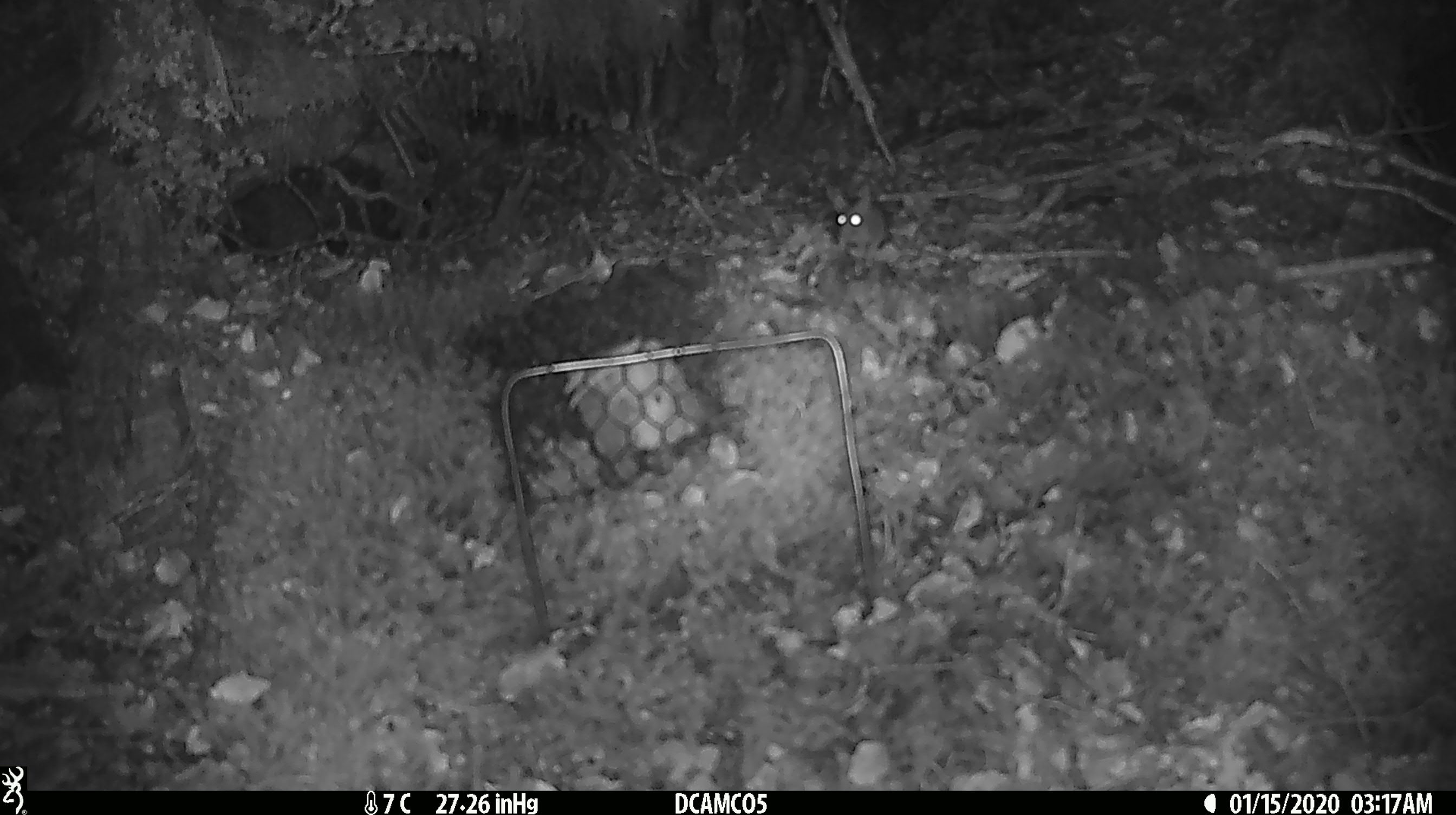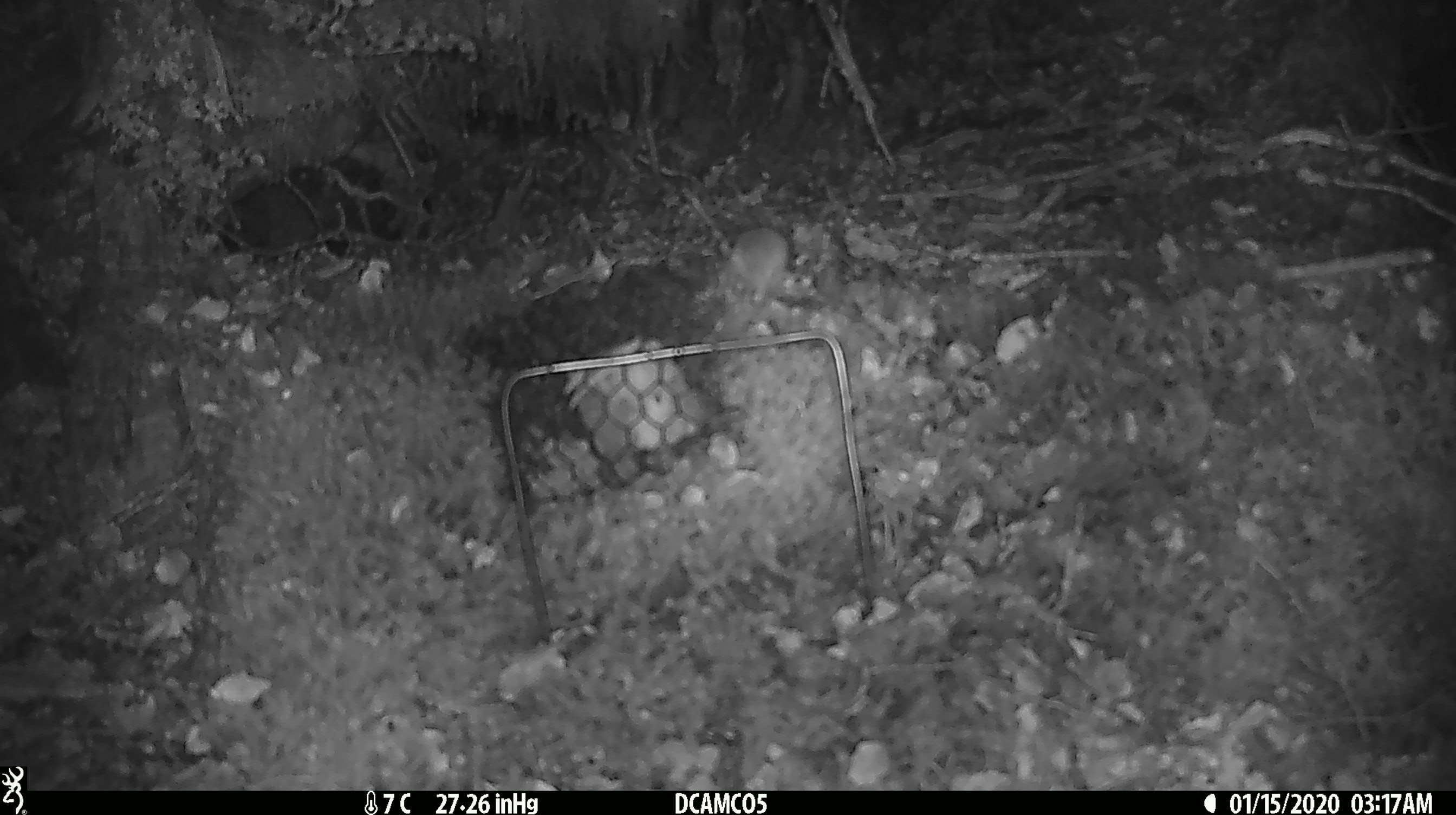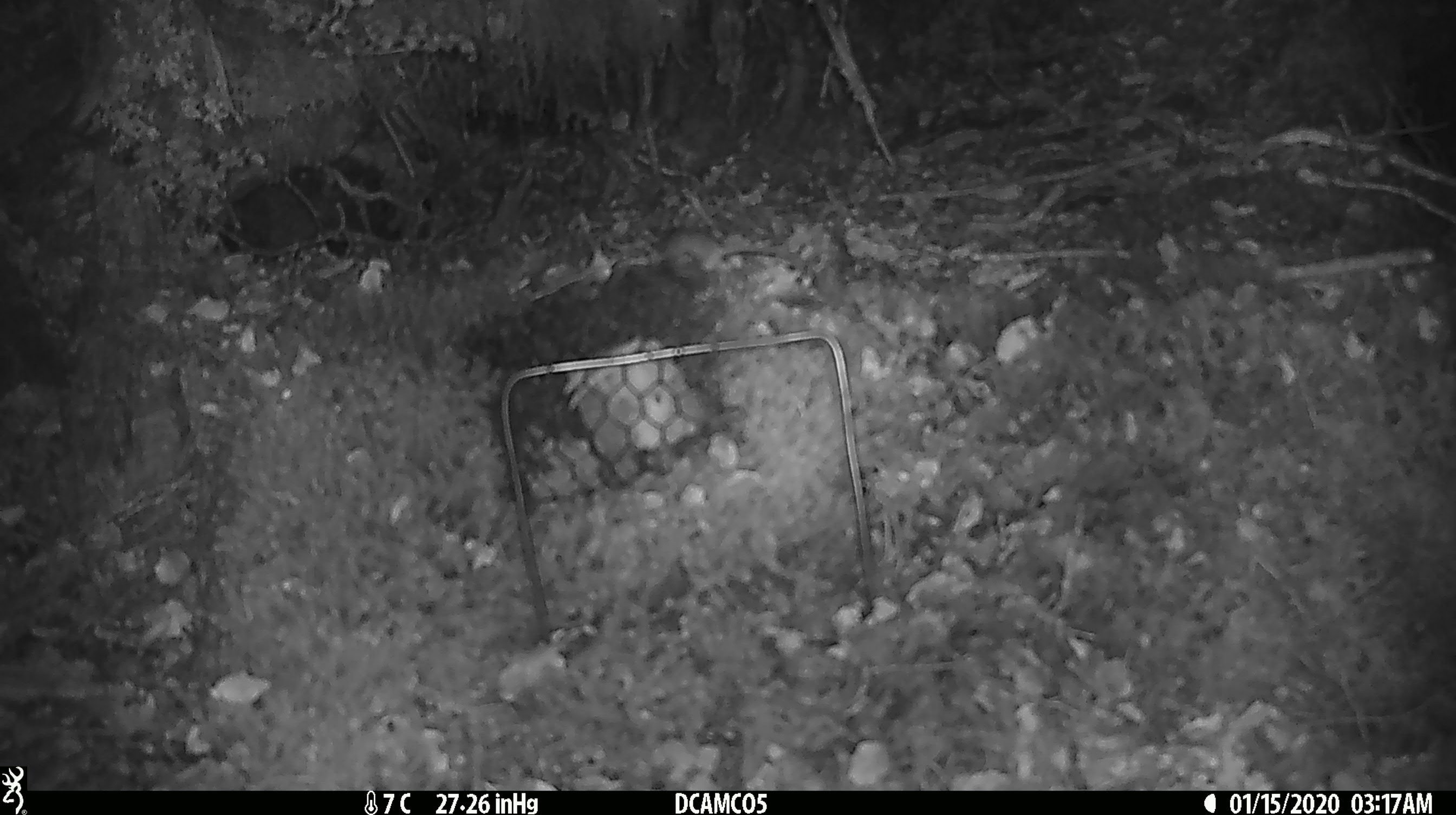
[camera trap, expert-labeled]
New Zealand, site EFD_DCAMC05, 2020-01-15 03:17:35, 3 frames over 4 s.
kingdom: Animalia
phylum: Chordata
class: Mammalia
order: Rodentia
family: Muridae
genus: Mus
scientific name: Mus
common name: mouse